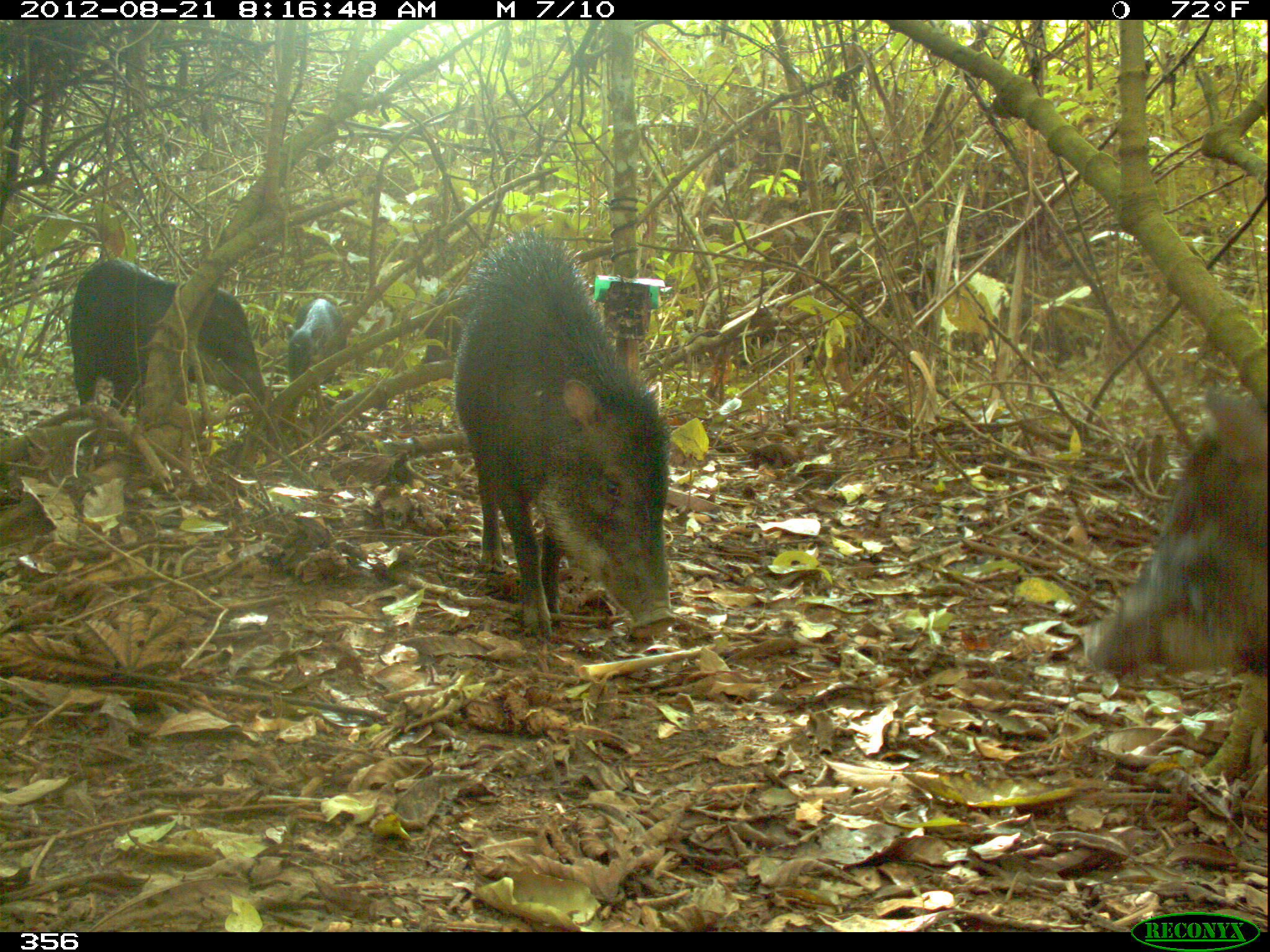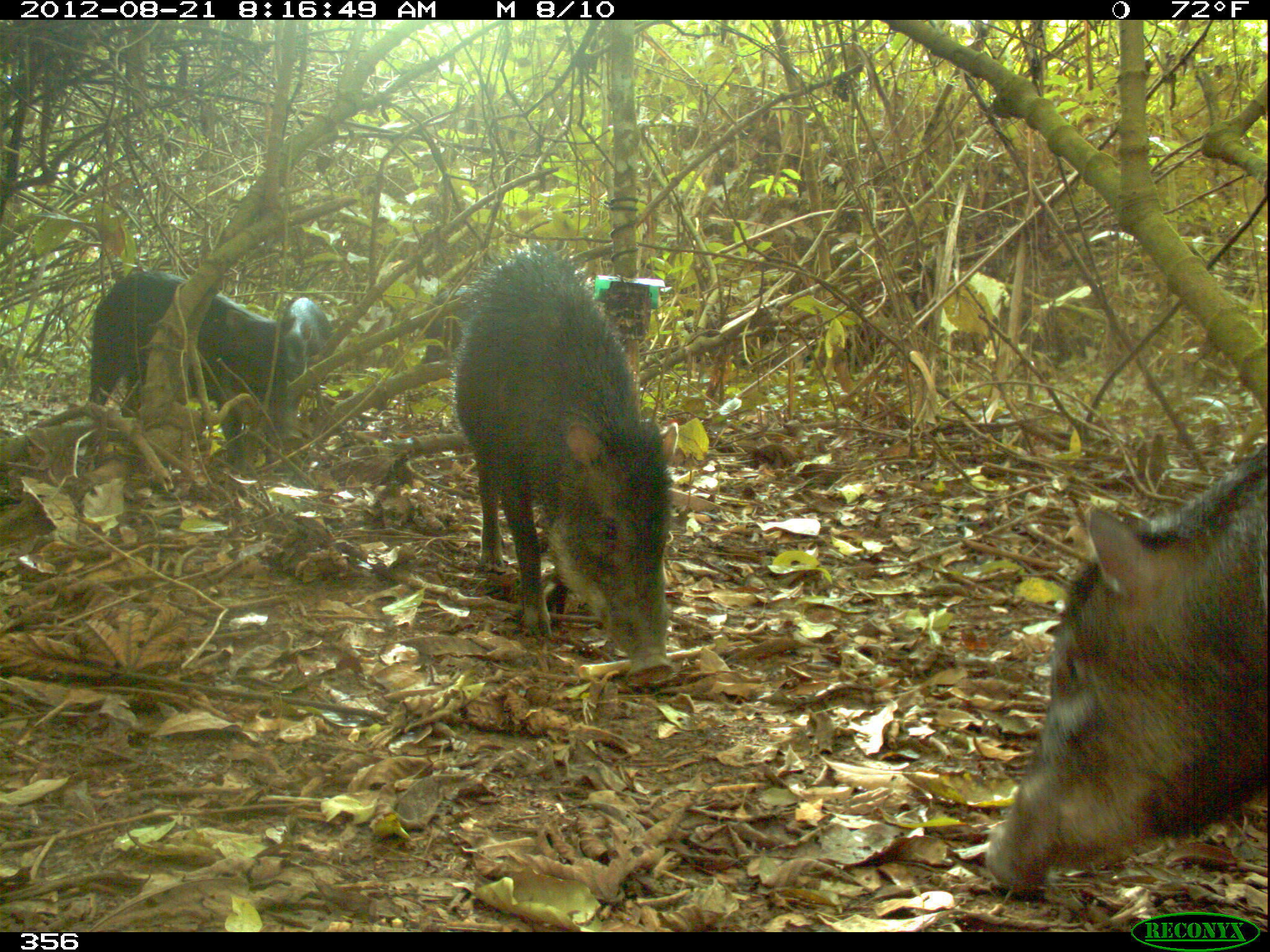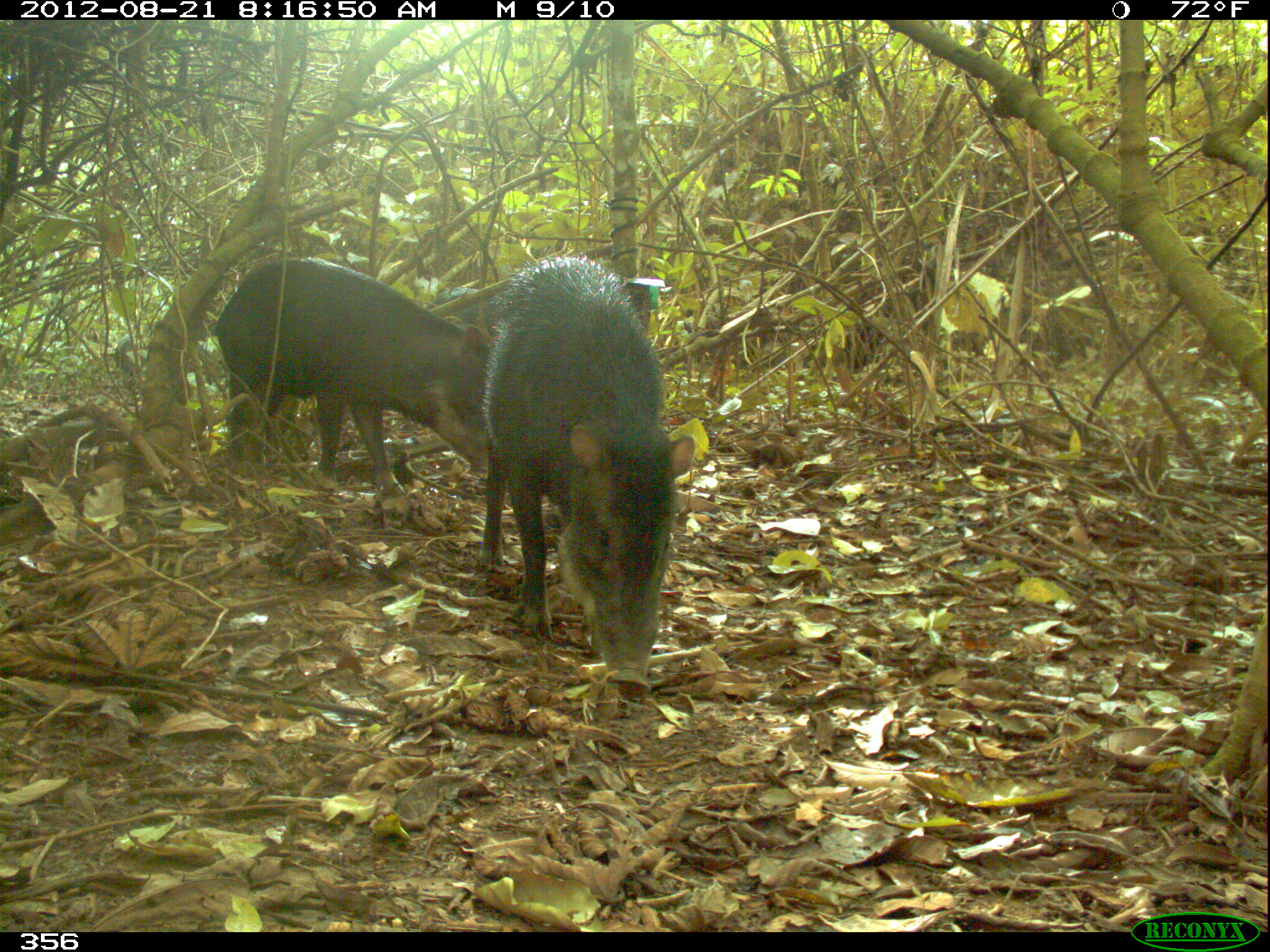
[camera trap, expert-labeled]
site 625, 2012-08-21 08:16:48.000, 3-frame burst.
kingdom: Animalia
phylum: Chordata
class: Mammalia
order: Artiodactyla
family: Tayassuidae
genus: Tayassu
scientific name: Tayassu pecari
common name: white-lipped peccary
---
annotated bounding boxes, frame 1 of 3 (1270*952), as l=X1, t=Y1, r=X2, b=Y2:
tayassu pecari: l=448, t=225, r=677, b=642; l=1073, t=385, r=1268, b=678; l=68, t=257, r=268, b=418; l=285, t=297, r=346, b=394; l=417, t=289, r=471, b=365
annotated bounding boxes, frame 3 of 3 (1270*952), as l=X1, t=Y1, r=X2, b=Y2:
tayassu pecari: l=474, t=255, r=675, b=699; l=206, t=258, r=485, b=524; l=114, t=331, r=212, b=402; l=428, t=282, r=506, b=335